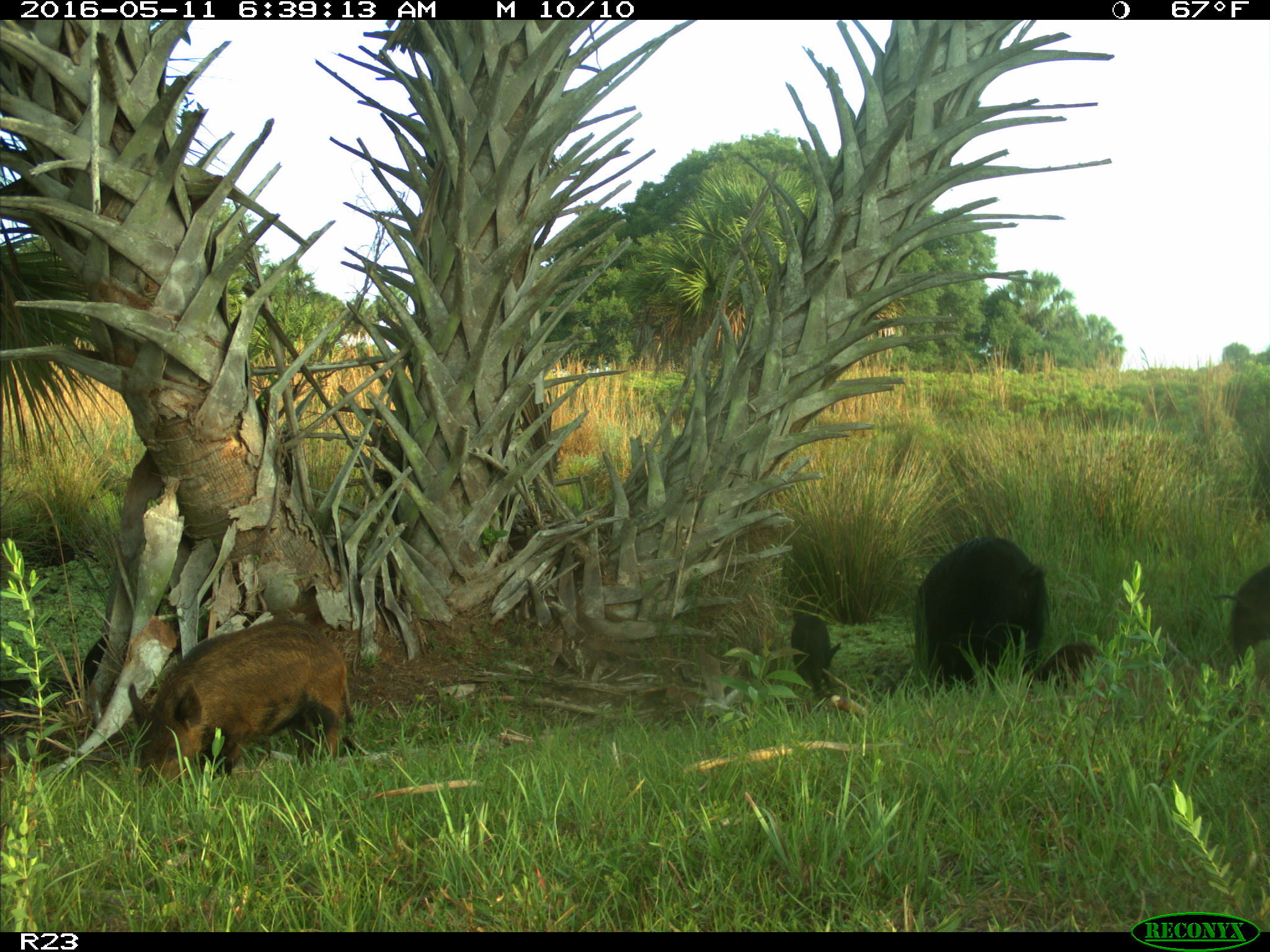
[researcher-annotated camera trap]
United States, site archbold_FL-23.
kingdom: Animalia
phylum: Chordata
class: Mammalia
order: Artiodactyla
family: Suidae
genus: Sus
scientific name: Sus scrofa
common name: wild boar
Sus scrofa (wild boar).